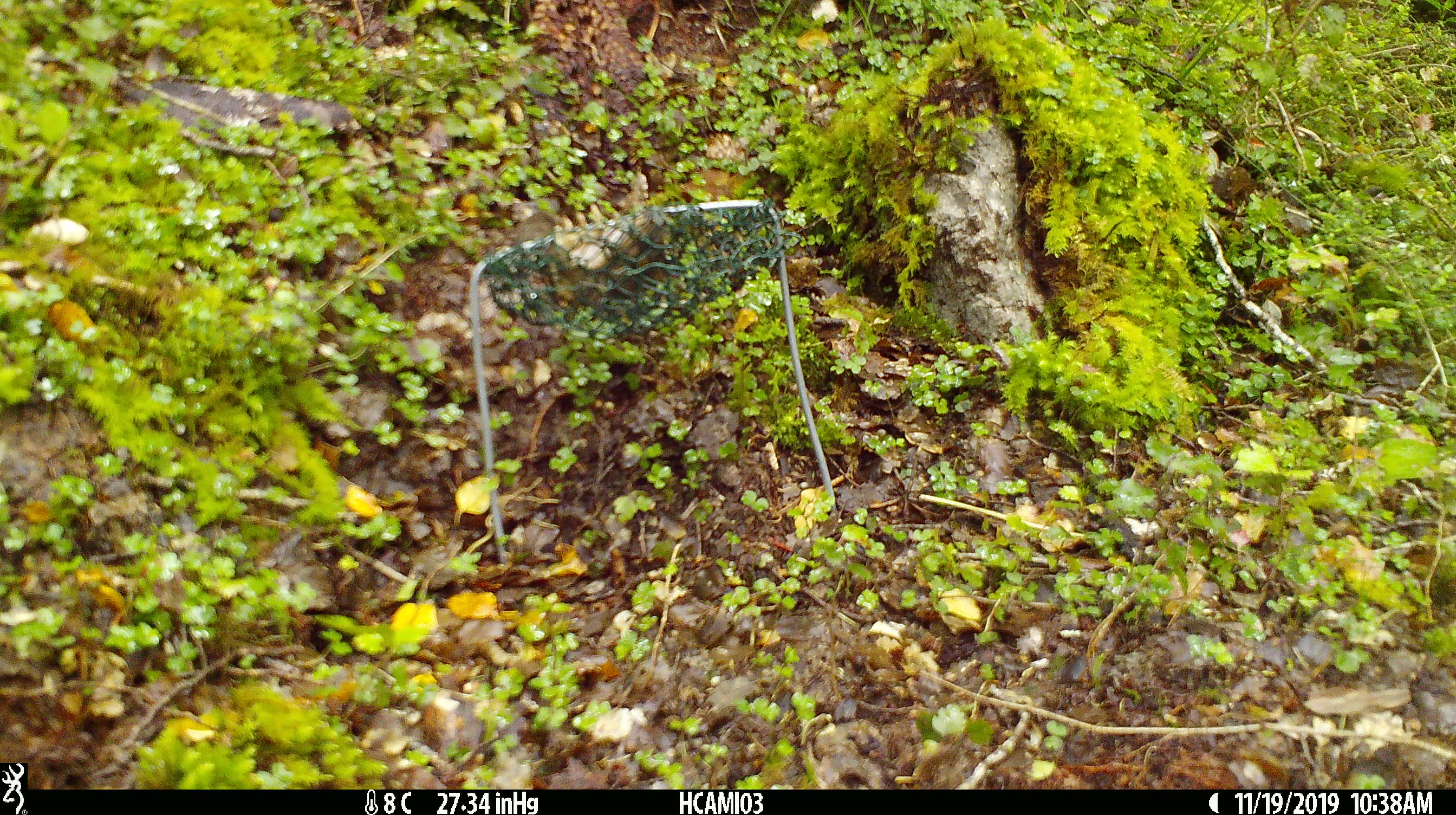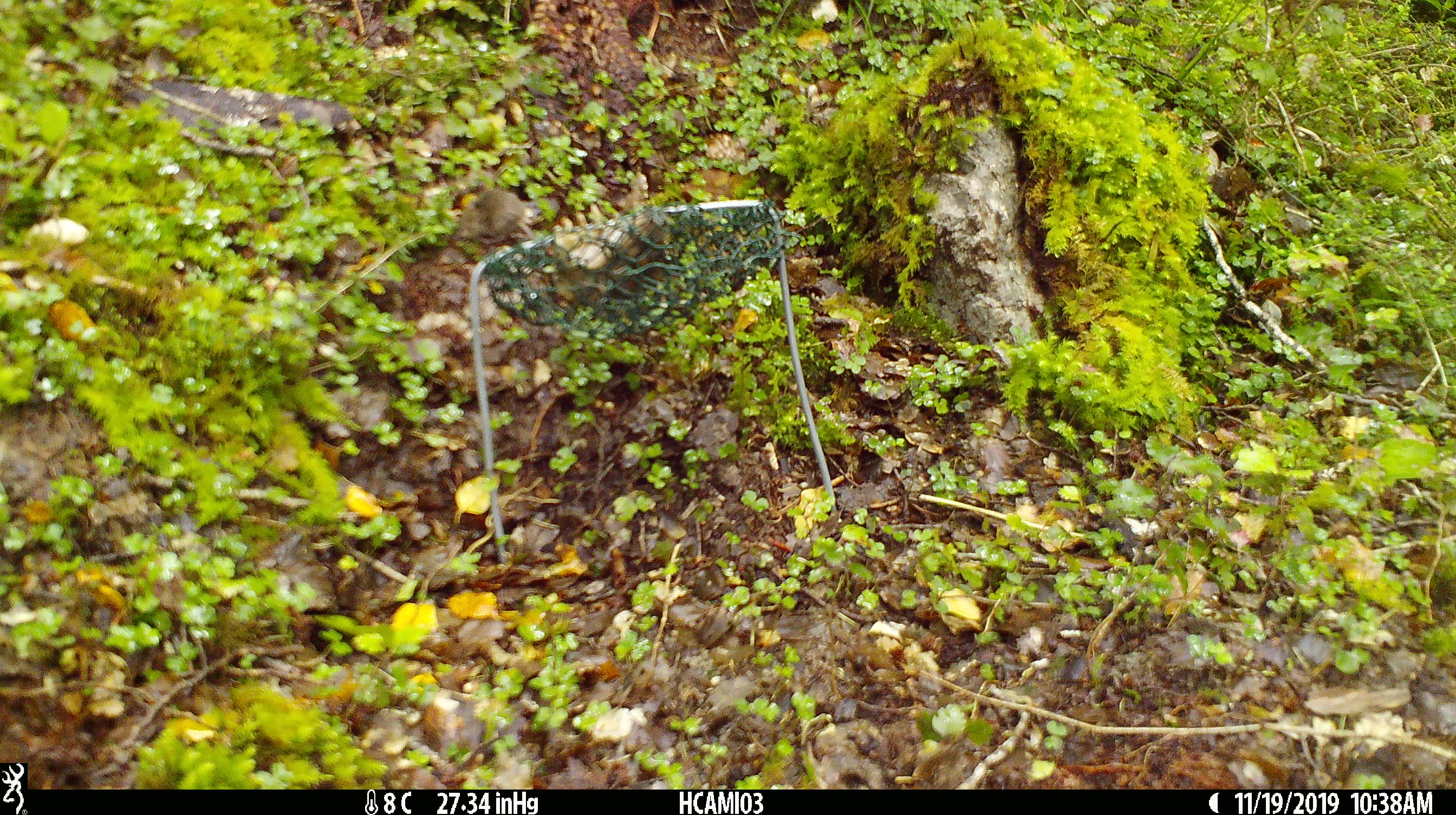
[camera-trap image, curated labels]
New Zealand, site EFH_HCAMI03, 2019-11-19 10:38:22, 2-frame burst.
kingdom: Animalia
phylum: Chordata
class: Mammalia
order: Rodentia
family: Muridae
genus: Mus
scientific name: Mus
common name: mouse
Mouse (Mus).